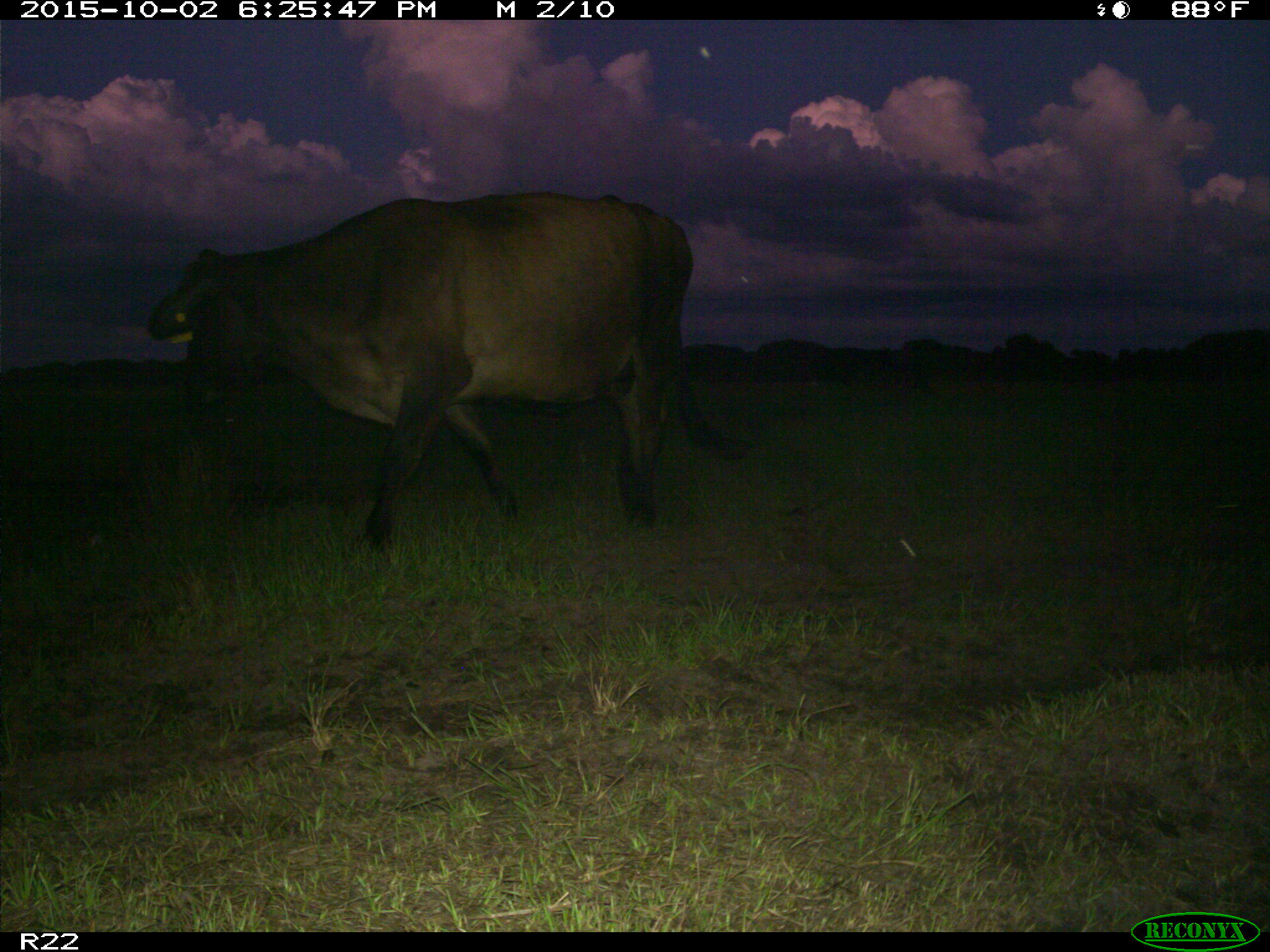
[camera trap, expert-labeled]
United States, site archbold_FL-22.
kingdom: Animalia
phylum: Chordata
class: Mammalia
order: Artiodactyla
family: Bovidae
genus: Bos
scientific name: Bos taurus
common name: domestic cow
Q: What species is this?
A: Bos taurus (domestic cow).